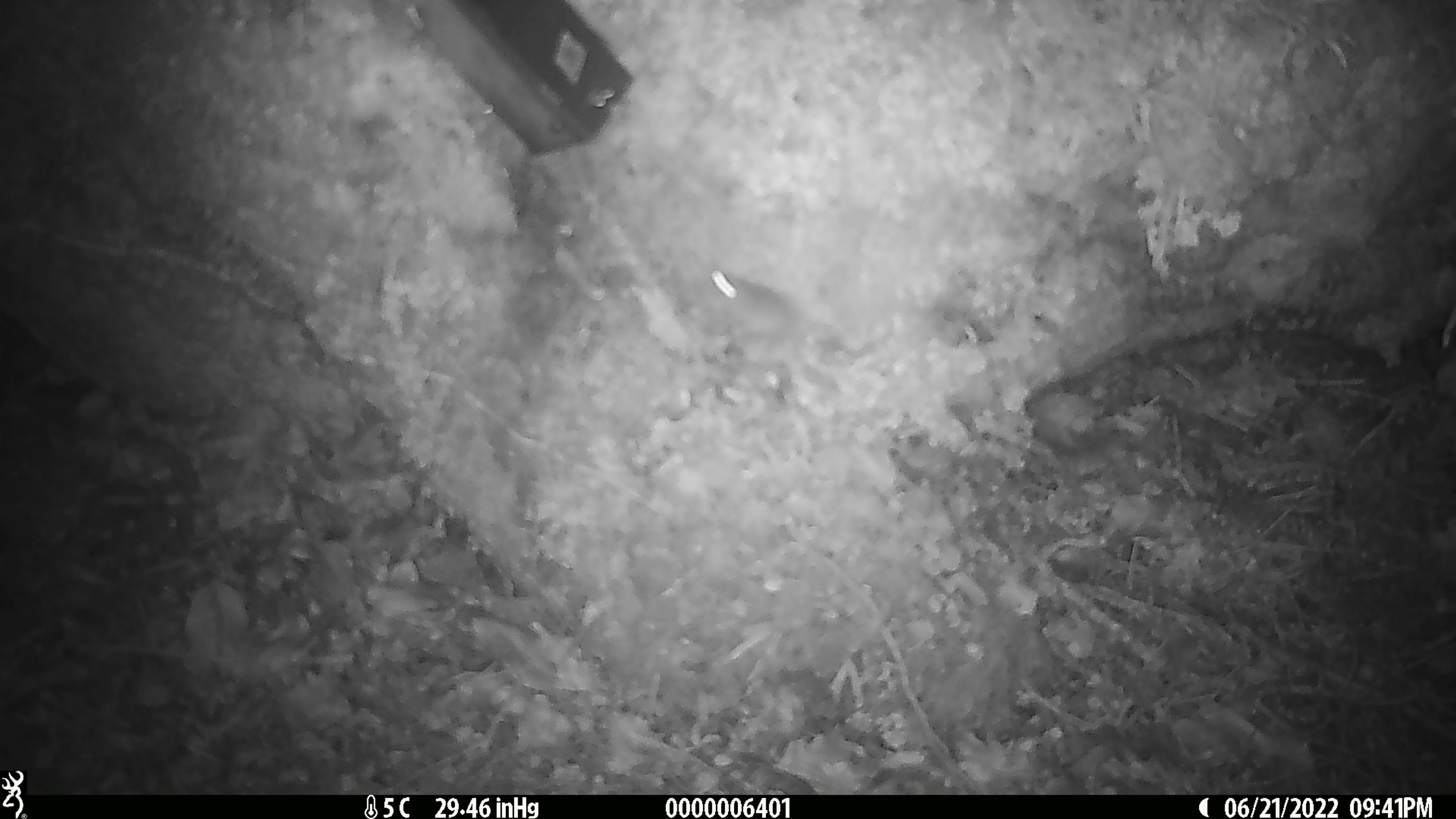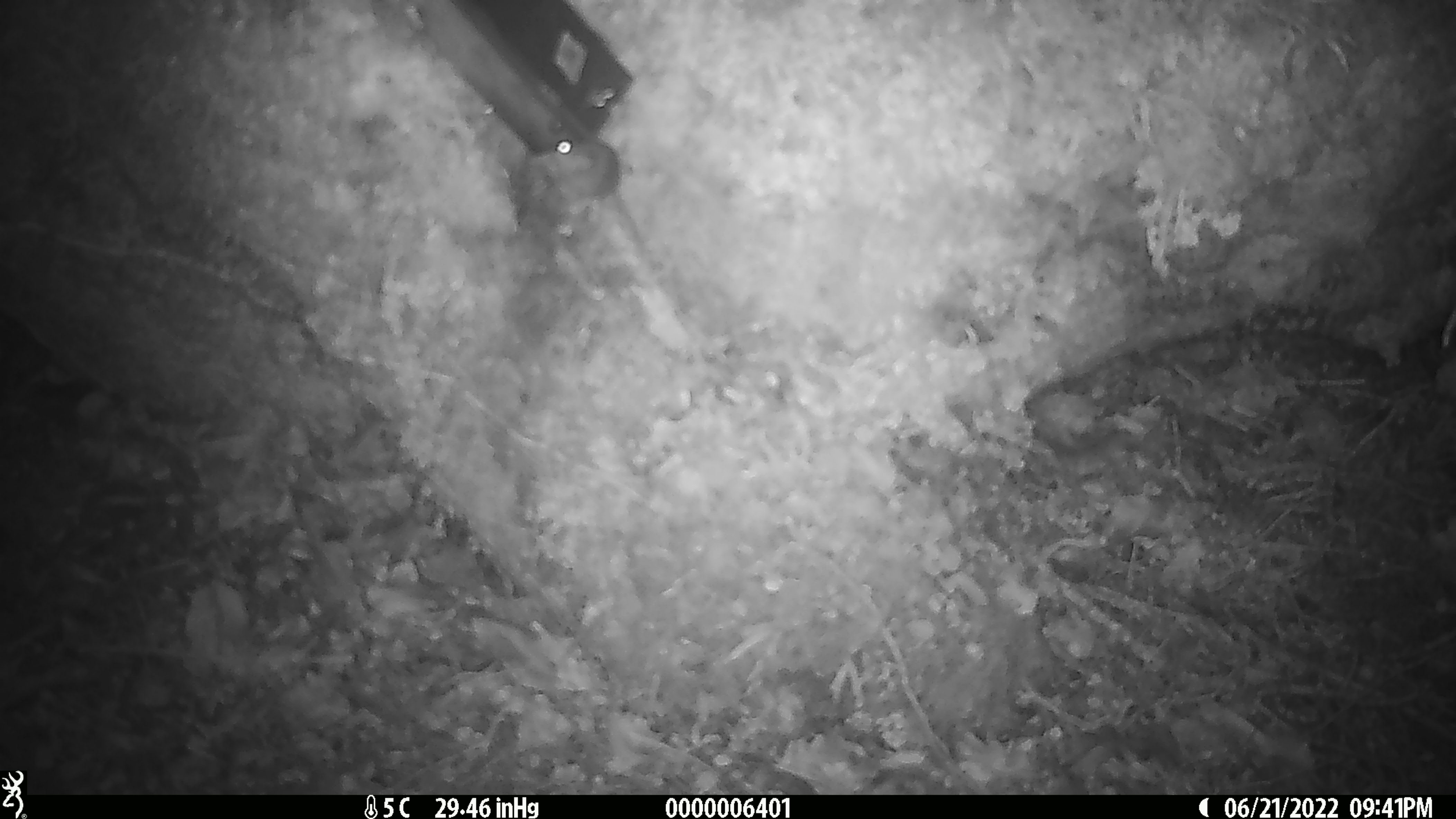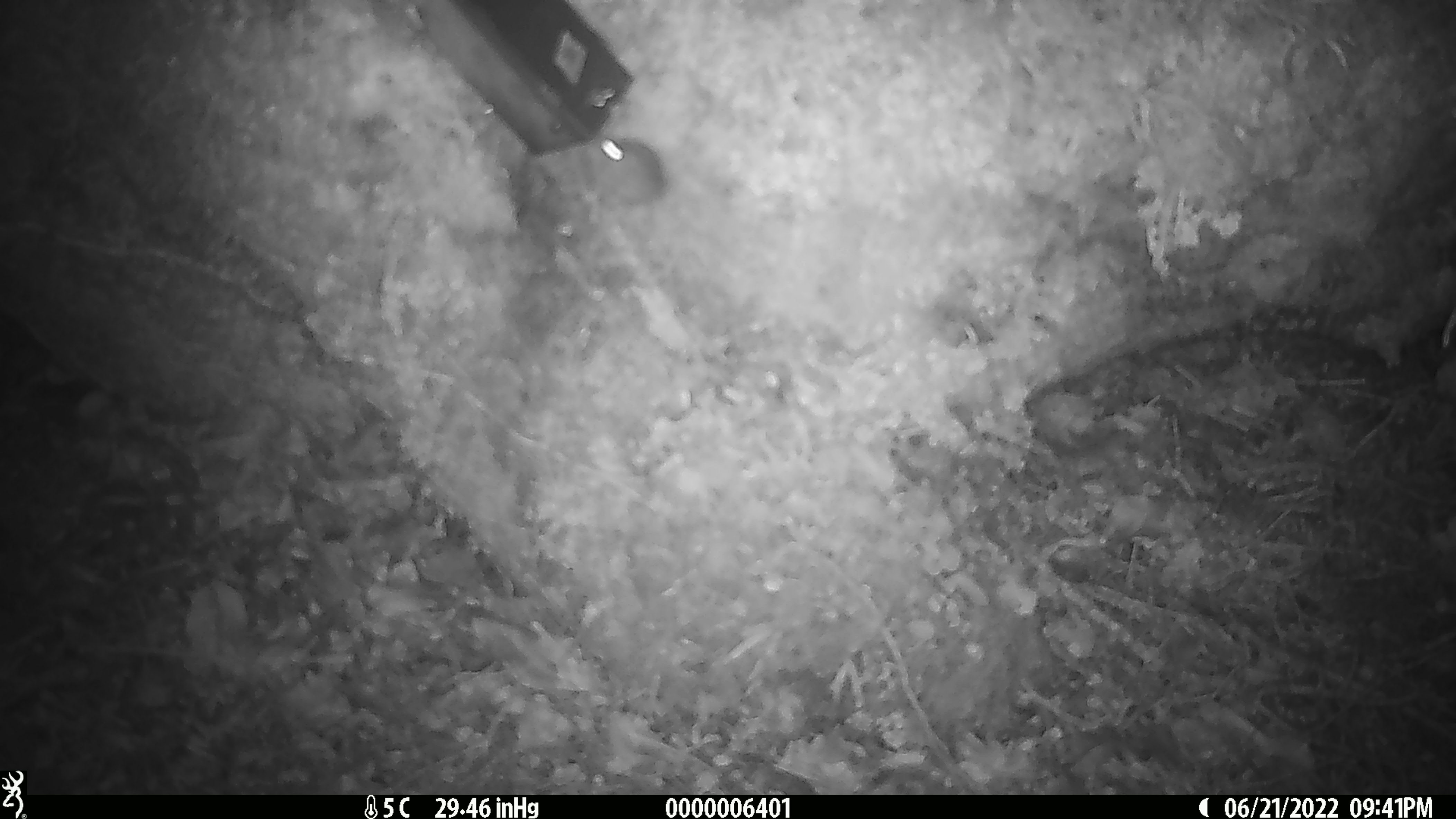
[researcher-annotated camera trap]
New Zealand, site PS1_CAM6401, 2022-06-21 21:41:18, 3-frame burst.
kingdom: Animalia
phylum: Chordata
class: Mammalia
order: Rodentia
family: Muridae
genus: Mus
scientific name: Mus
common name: mouse